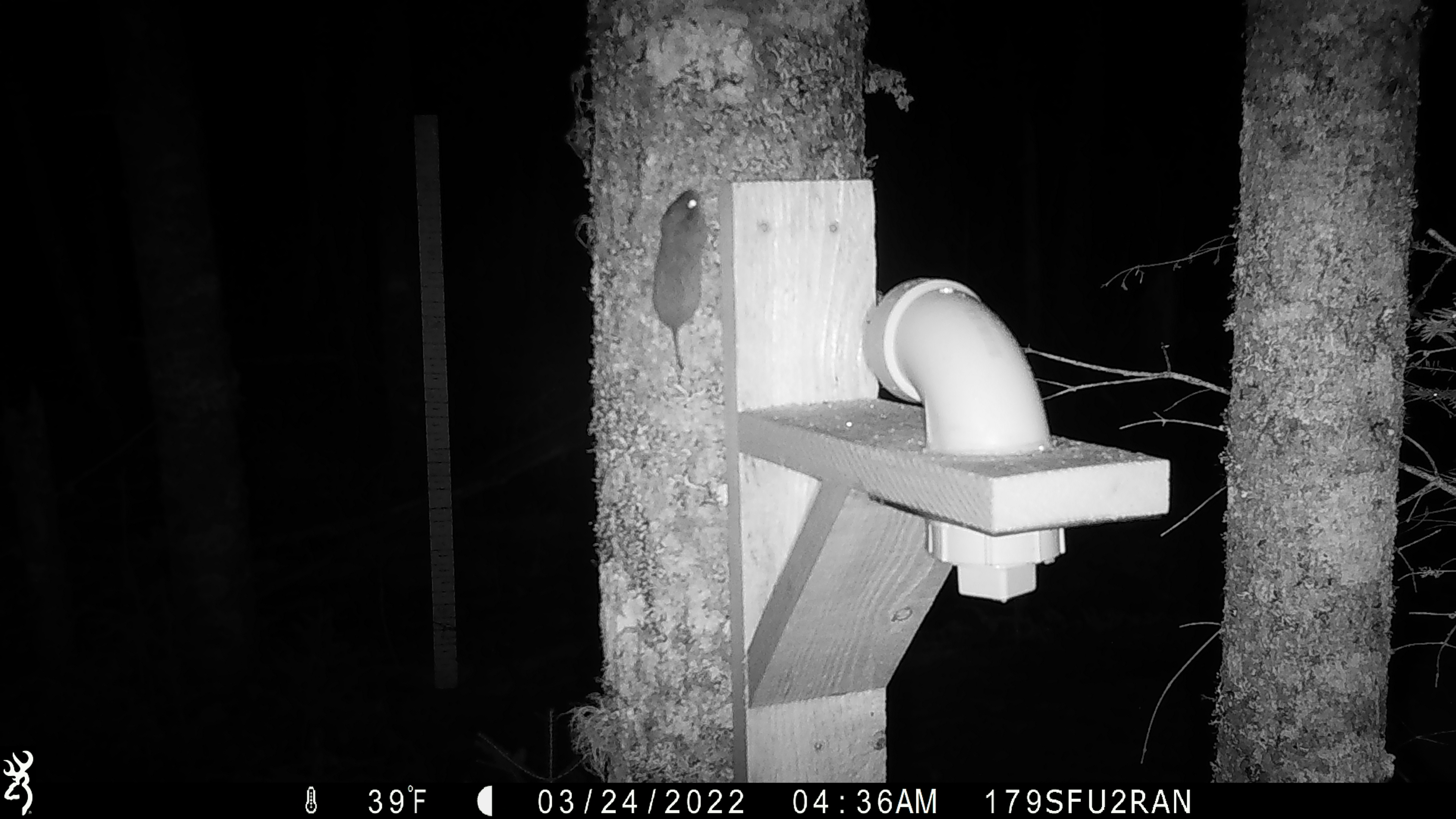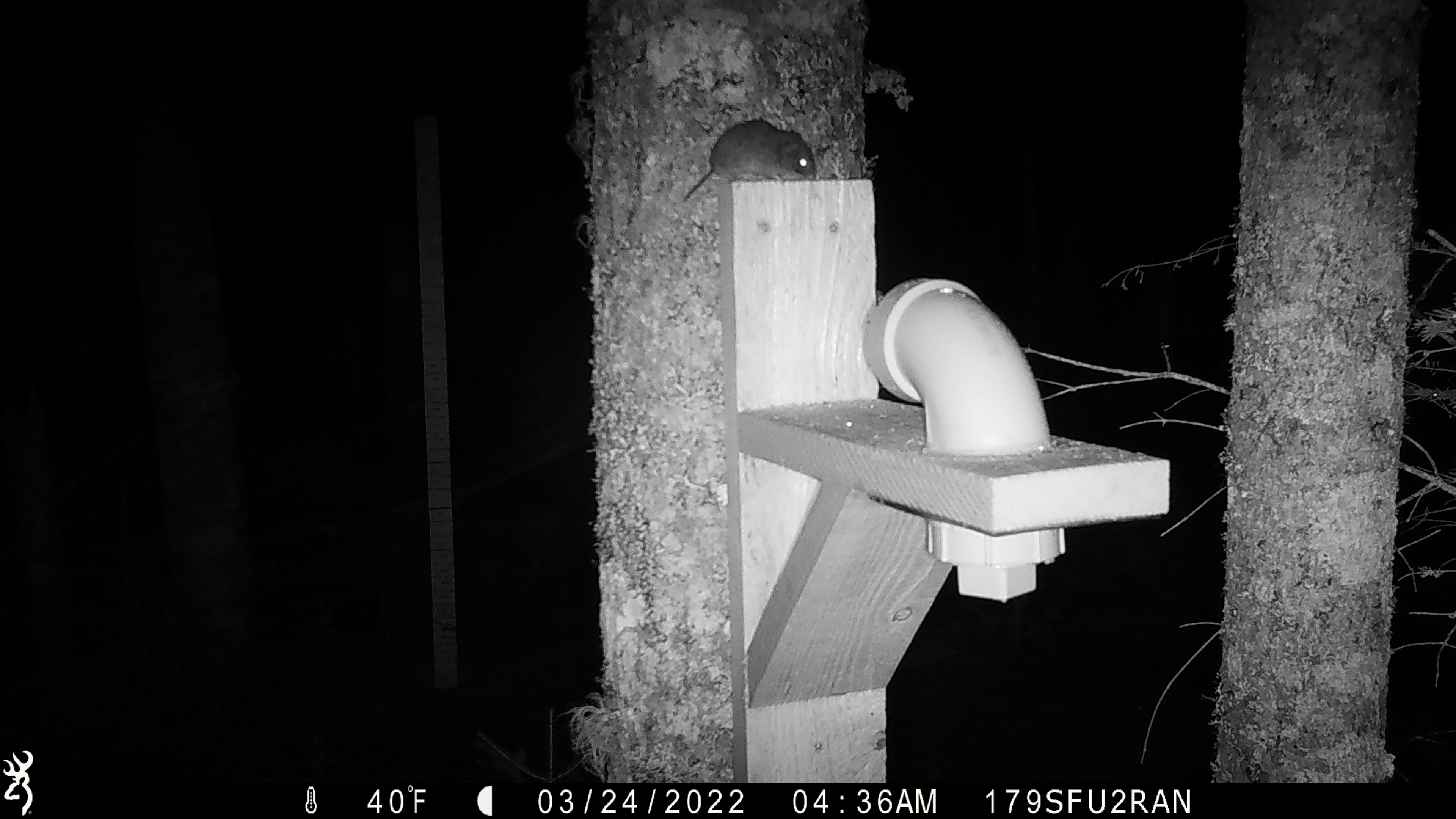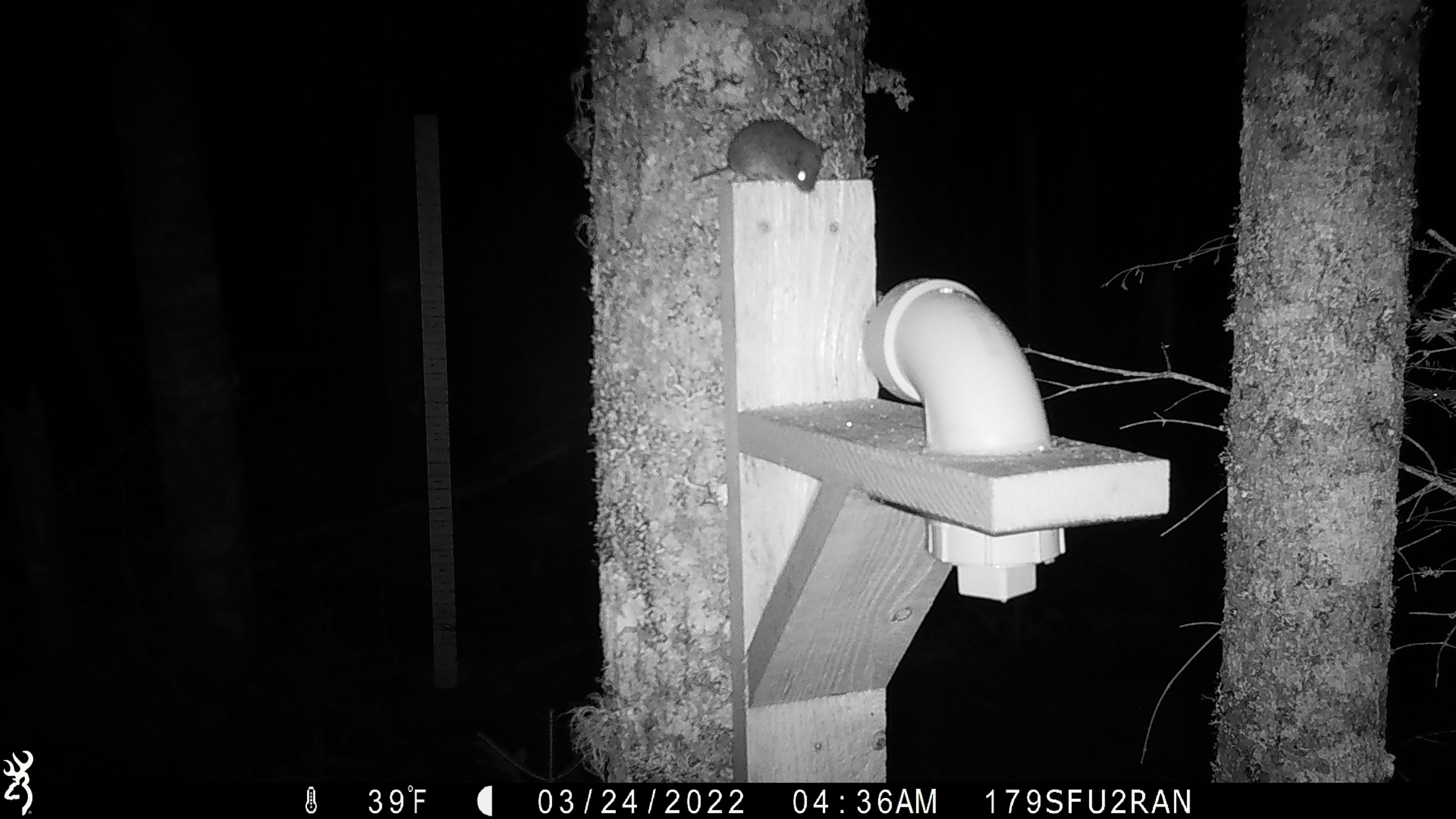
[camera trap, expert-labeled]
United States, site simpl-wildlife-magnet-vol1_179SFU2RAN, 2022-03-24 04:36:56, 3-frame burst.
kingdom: Animalia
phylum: Chordata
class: Mammalia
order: Rodentia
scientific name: Rodentia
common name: mouse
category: mouse sp.